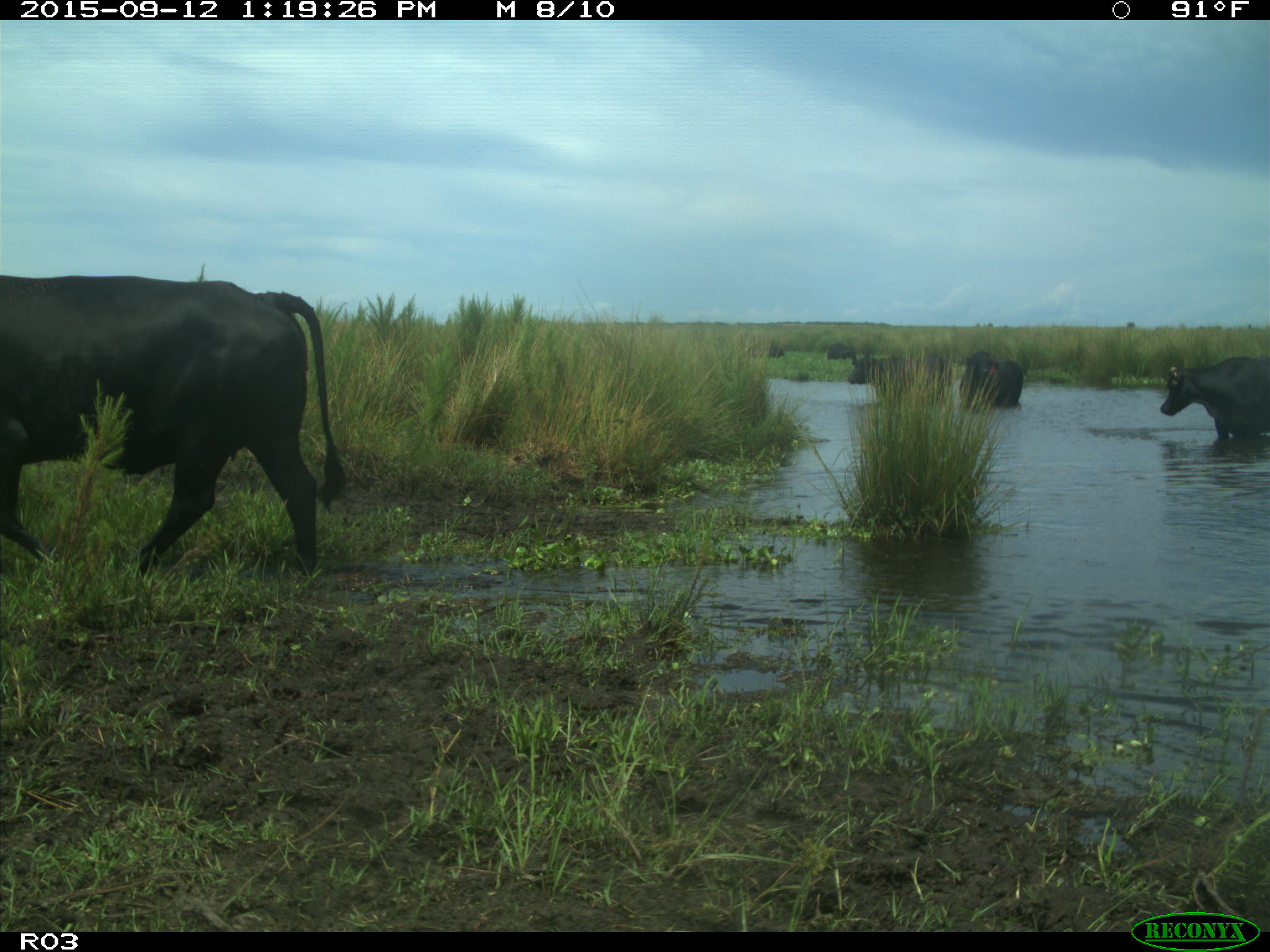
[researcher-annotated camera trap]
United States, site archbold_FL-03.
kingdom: Animalia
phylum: Chordata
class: Mammalia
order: Artiodactyla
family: Bovidae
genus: Bos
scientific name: Bos taurus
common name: domestic cow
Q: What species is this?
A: Bos taurus (domestic cow).